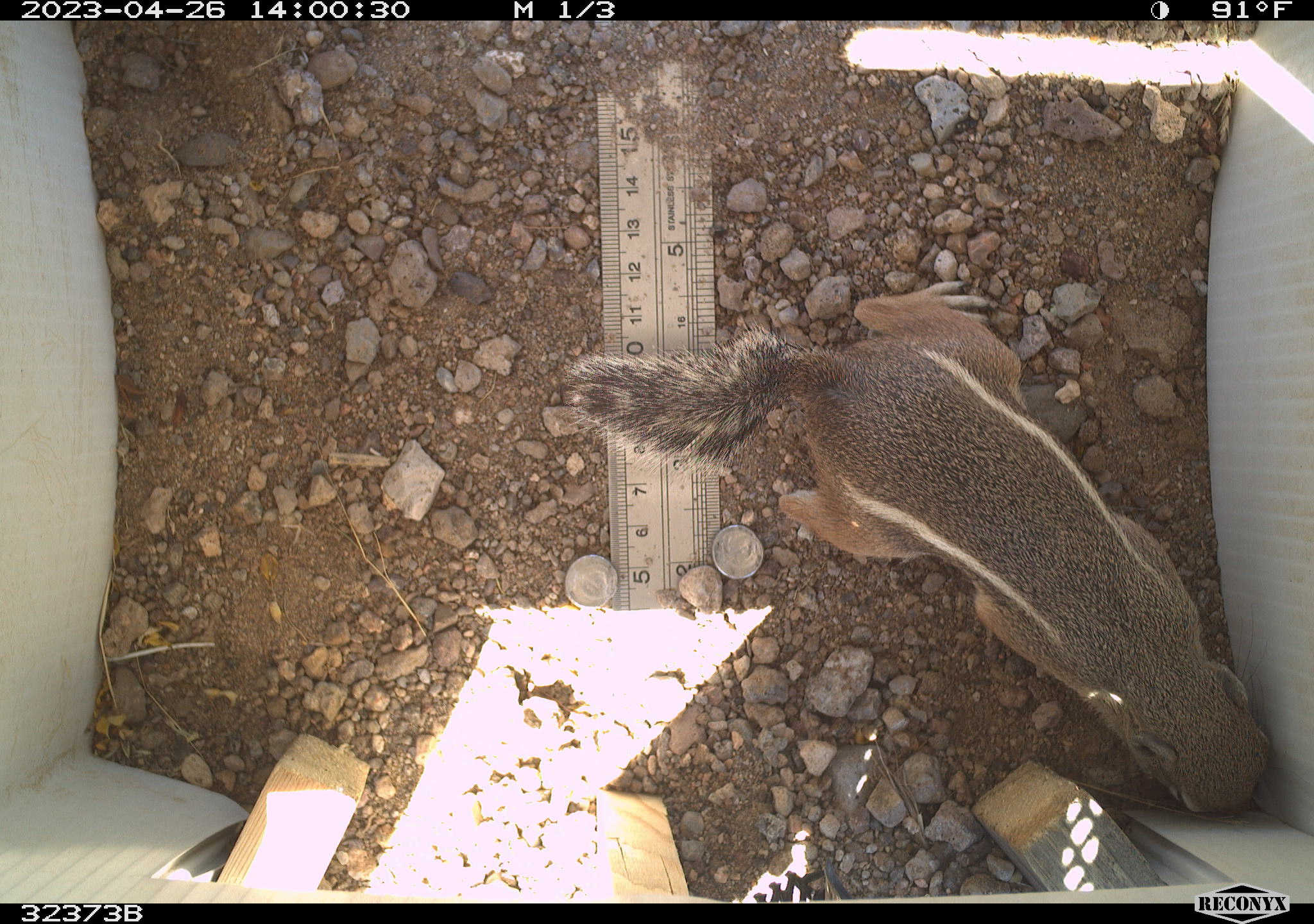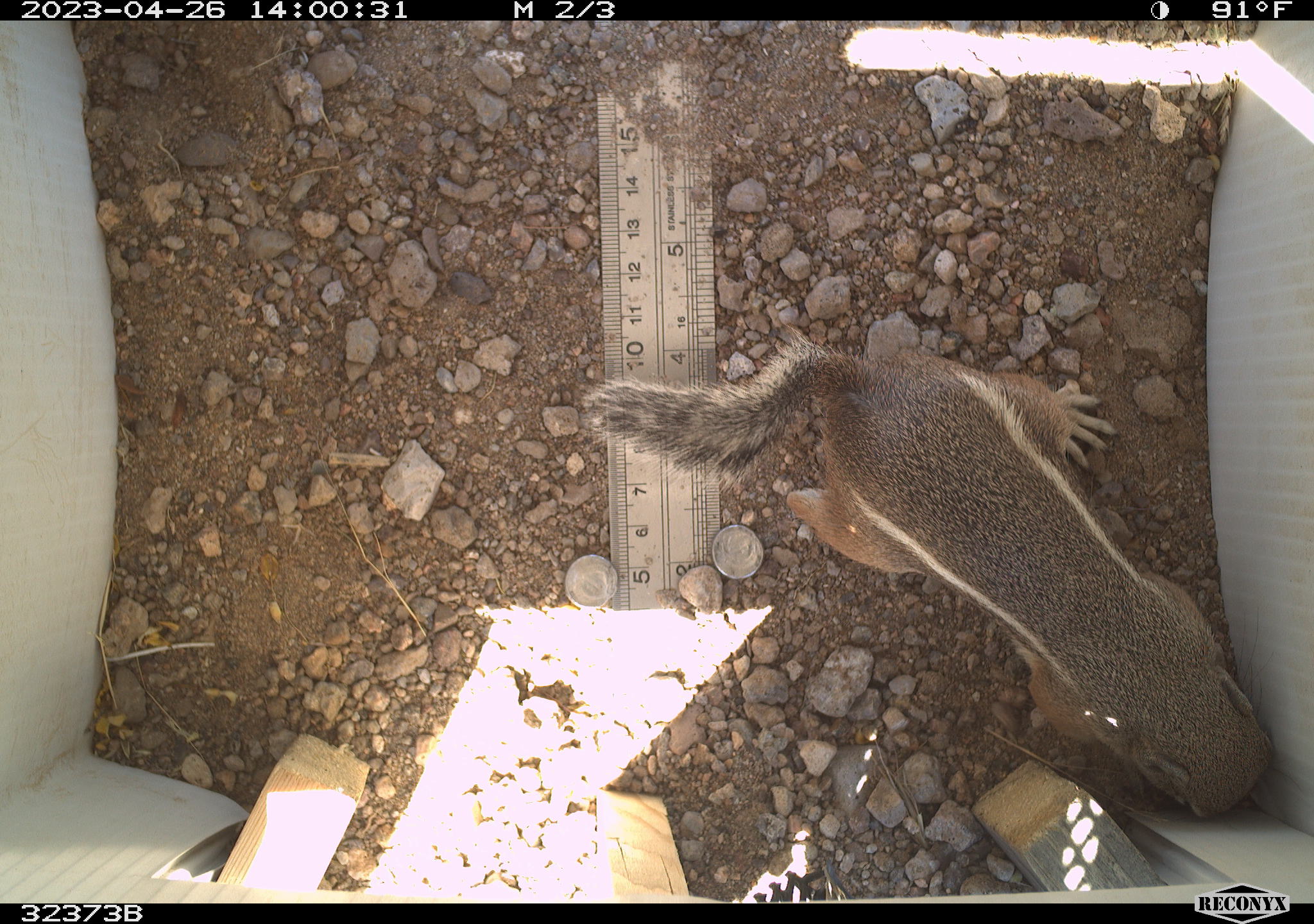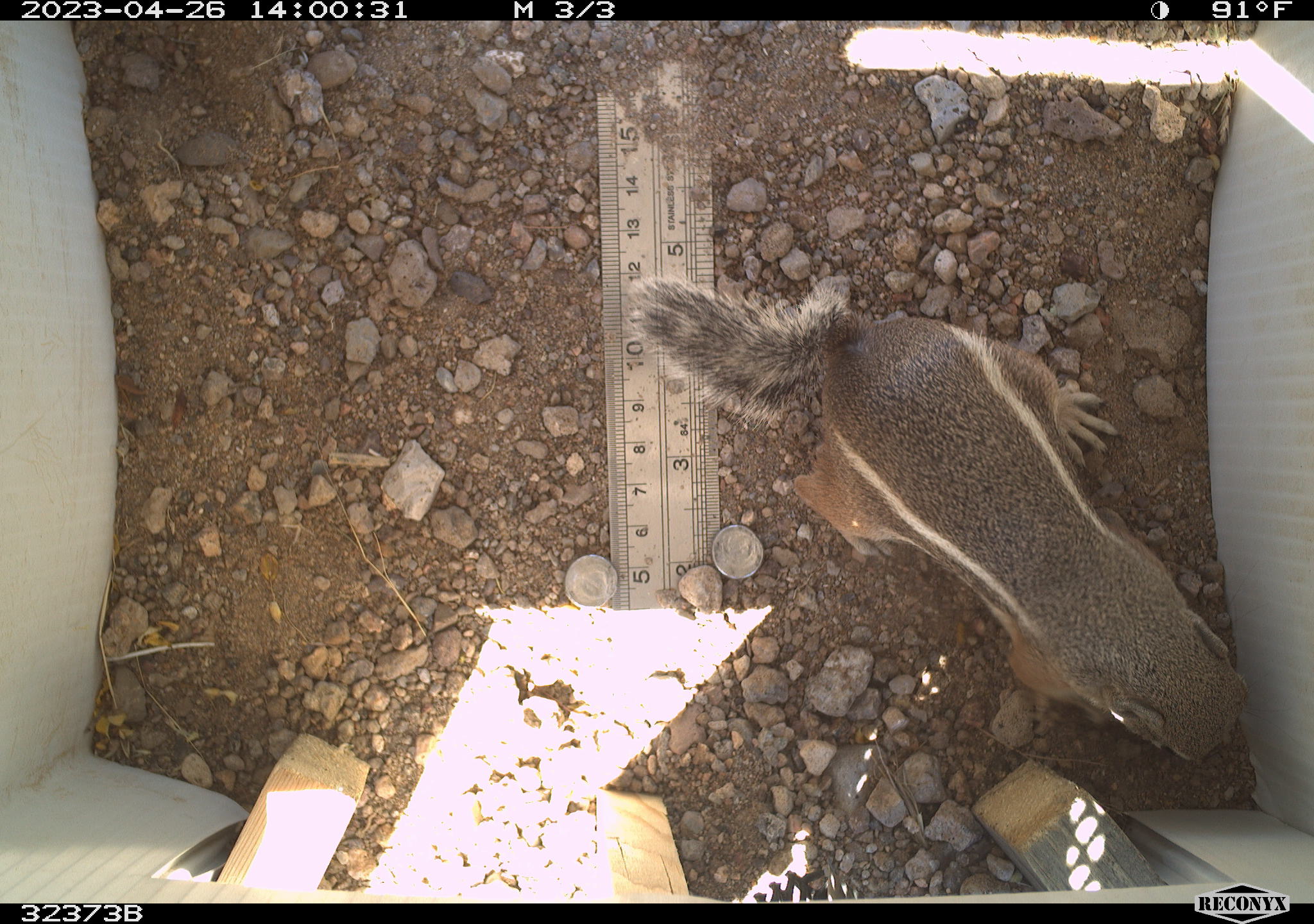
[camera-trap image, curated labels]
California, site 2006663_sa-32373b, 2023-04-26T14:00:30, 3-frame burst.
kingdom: Animalia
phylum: Chordata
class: Mammalia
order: Rodentia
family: Sciuridae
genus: Ammospermophilus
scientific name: Ammospermophilus leucurus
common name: white-tailed antelope squirrel